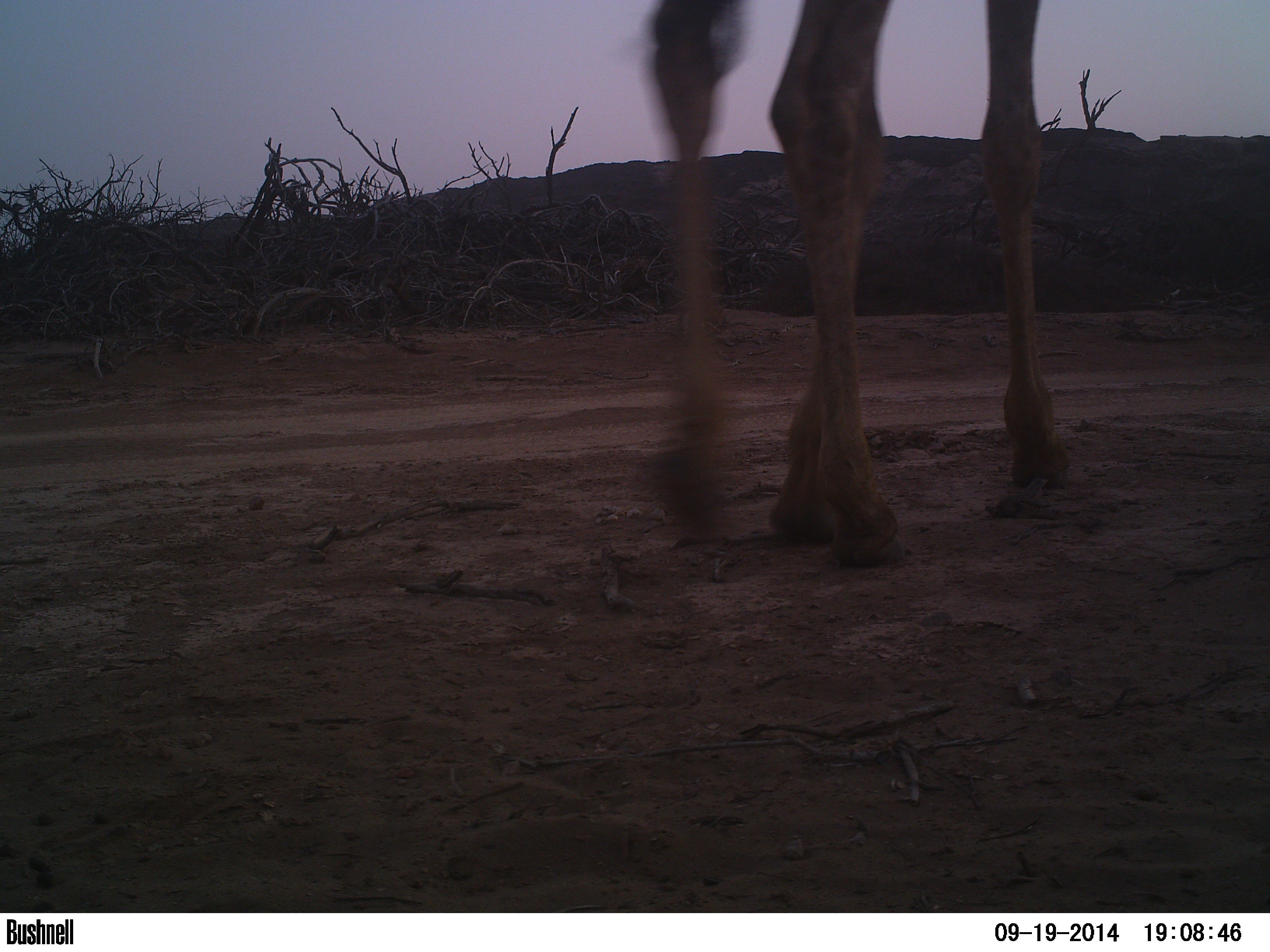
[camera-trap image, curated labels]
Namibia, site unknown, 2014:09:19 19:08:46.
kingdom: Animalia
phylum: Chordata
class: Mammalia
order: Artiodactyla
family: Giraffidae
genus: Giraffa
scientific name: Giraffa camelopardalis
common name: giraffe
Giraffa camelopardalis (giraffe).